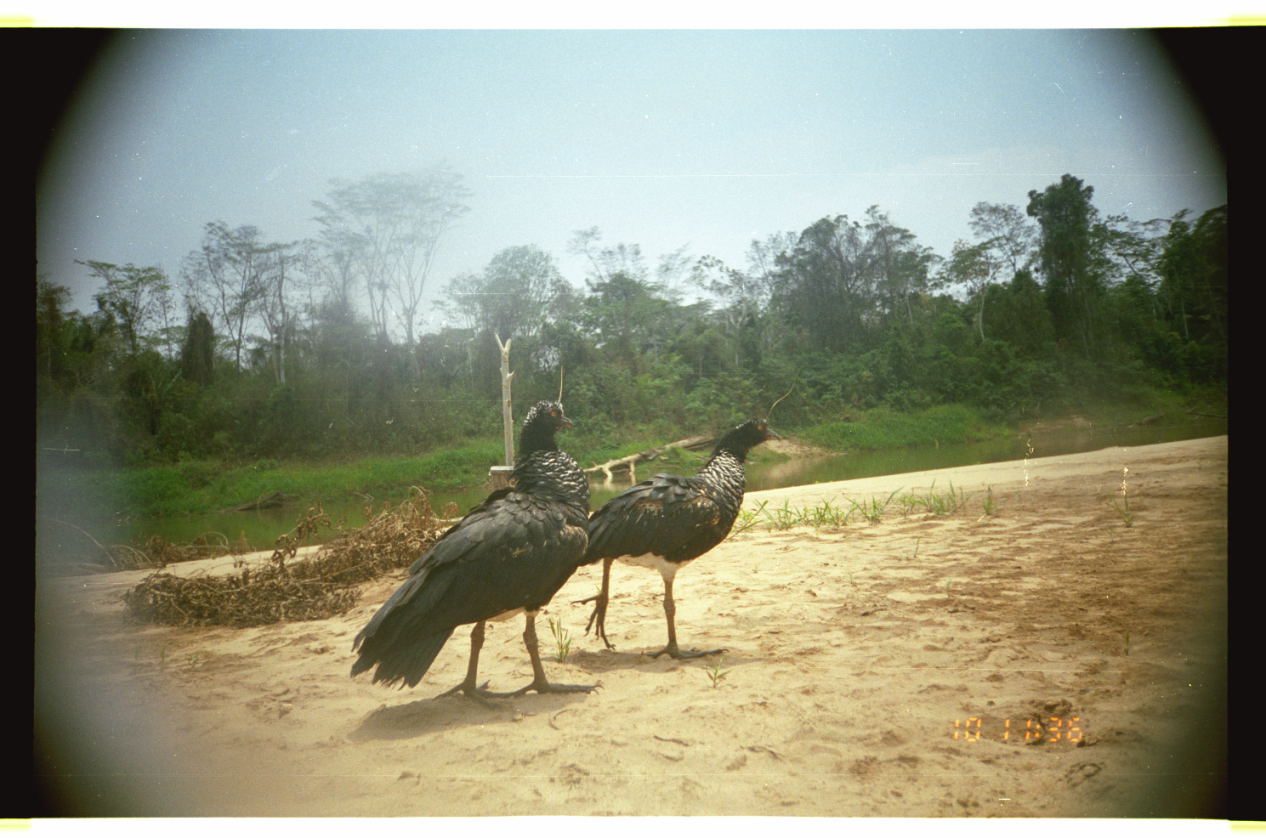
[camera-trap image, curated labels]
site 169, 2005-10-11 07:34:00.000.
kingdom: Animalia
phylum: Chordata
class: Aves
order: Anseriformes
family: Anhimidae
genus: Anhima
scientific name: Anhima cornuta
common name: horned screamer